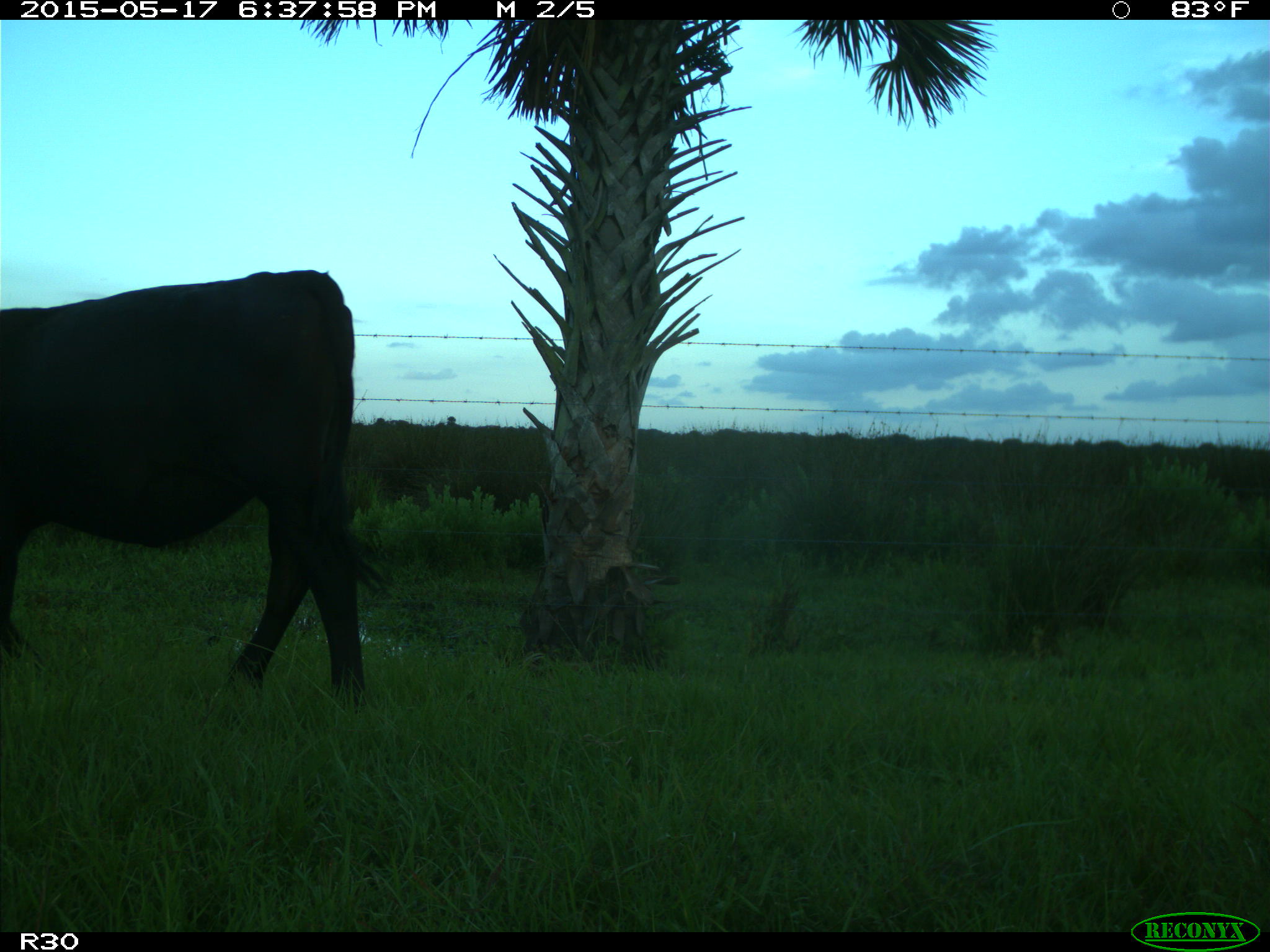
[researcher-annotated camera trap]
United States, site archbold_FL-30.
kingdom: Animalia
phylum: Chordata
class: Mammalia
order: Artiodactyla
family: Bovidae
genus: Bos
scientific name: Bos taurus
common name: domestic cow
Bos taurus (domestic cow).